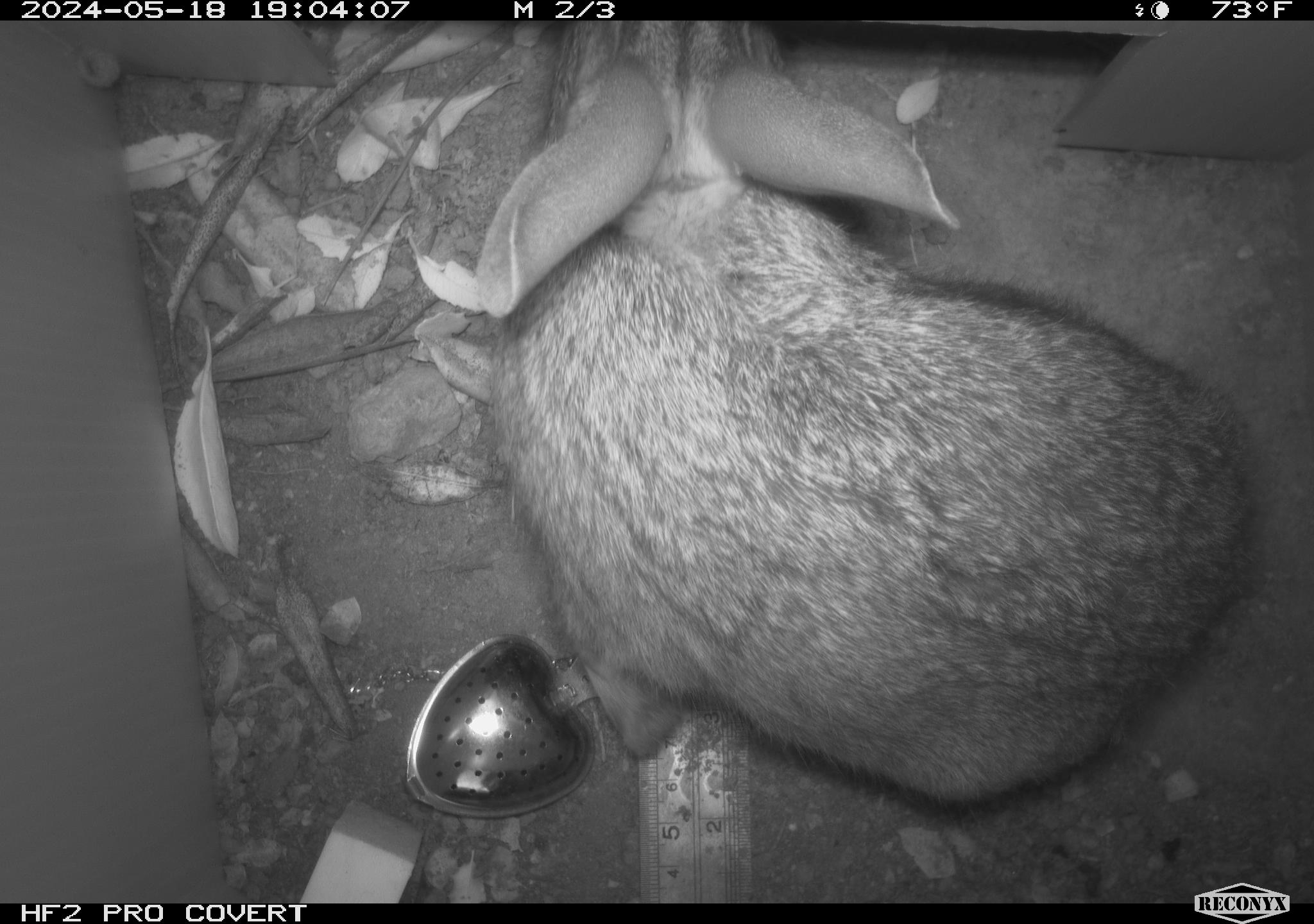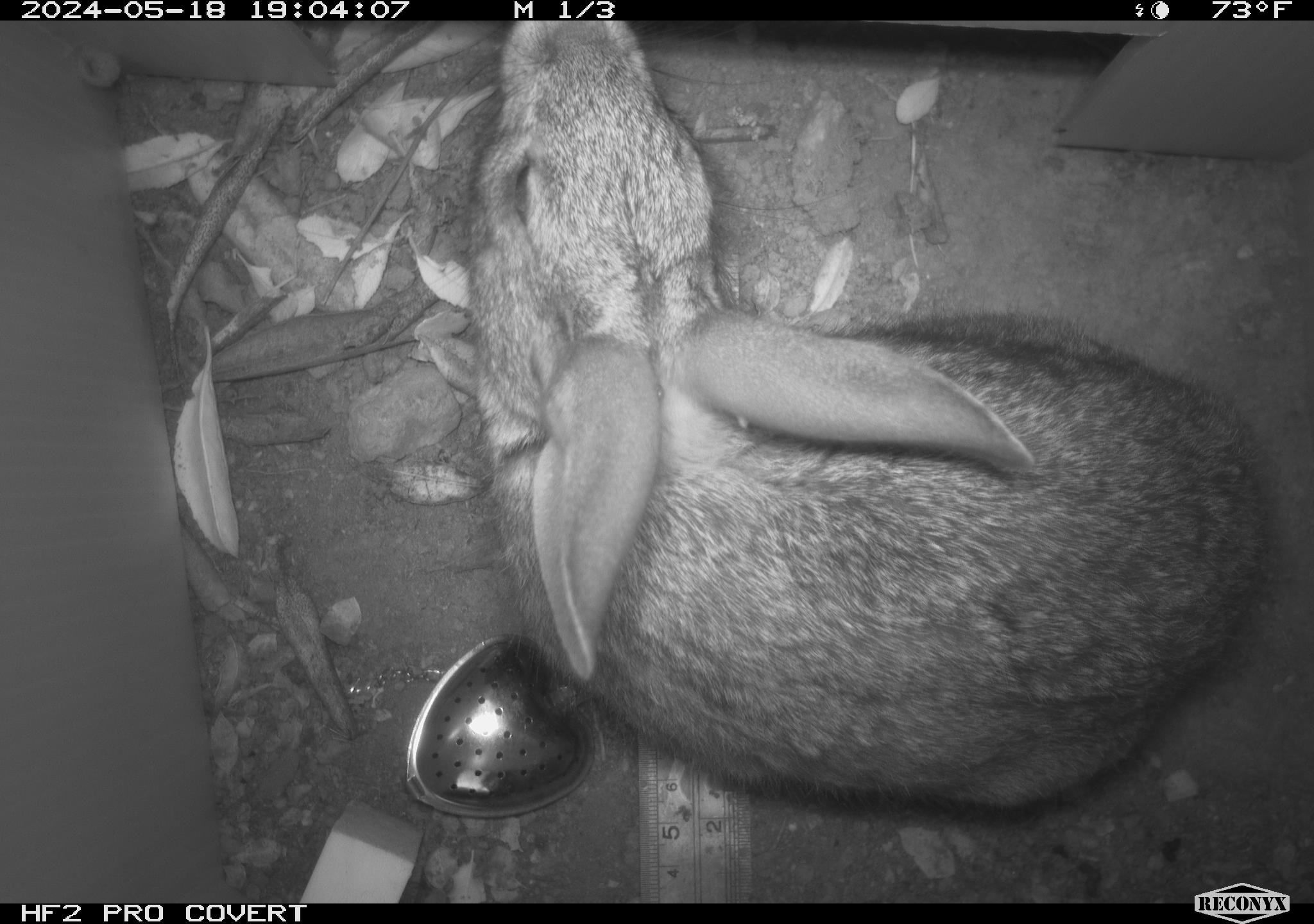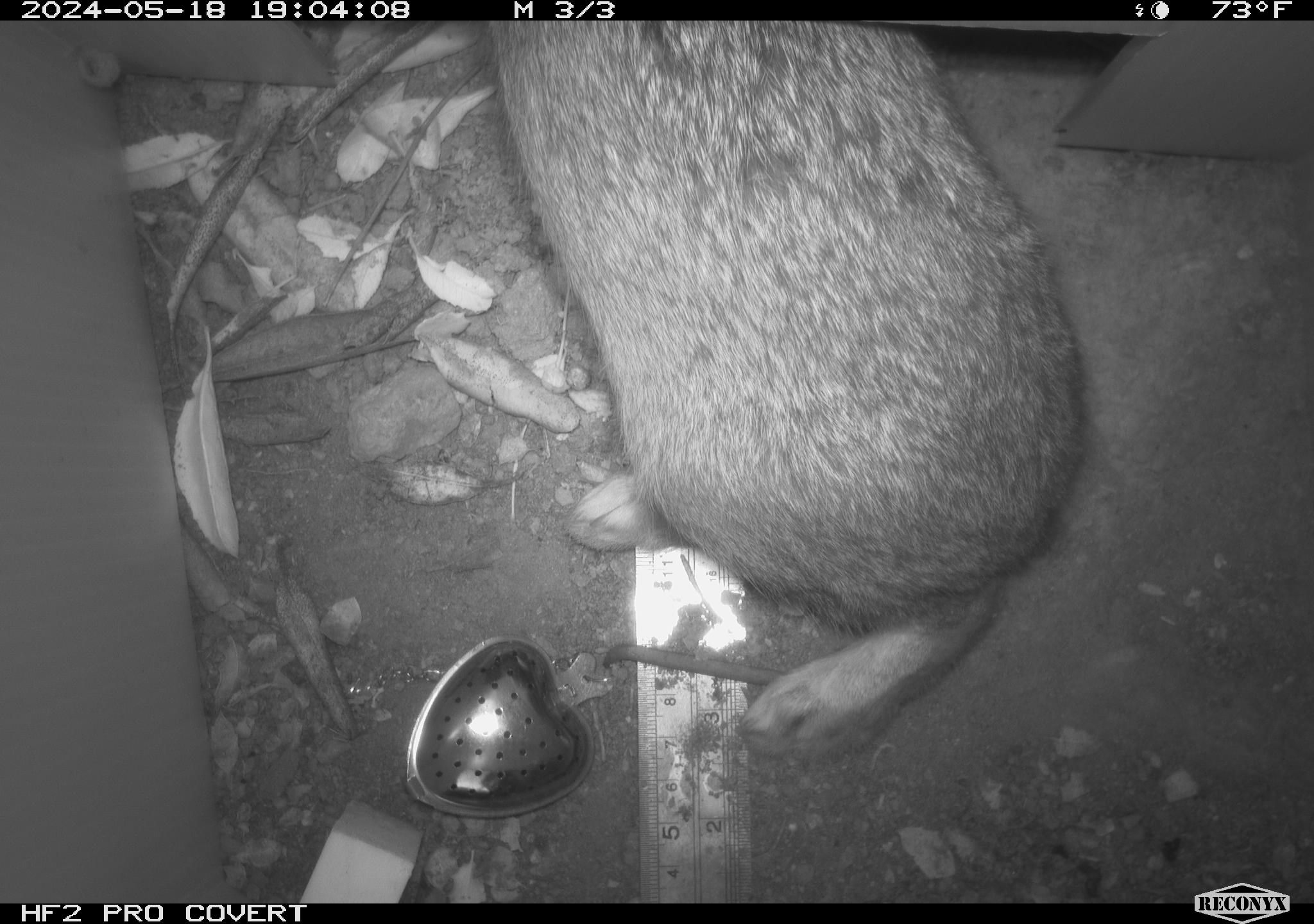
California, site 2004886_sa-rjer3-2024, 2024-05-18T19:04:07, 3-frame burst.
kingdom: Animalia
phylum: Chordata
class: Mammalia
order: Lagomorpha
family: Leporidae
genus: Sylvilagus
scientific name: Sylvilagus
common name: cottontail rabbits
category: sylvilagus species